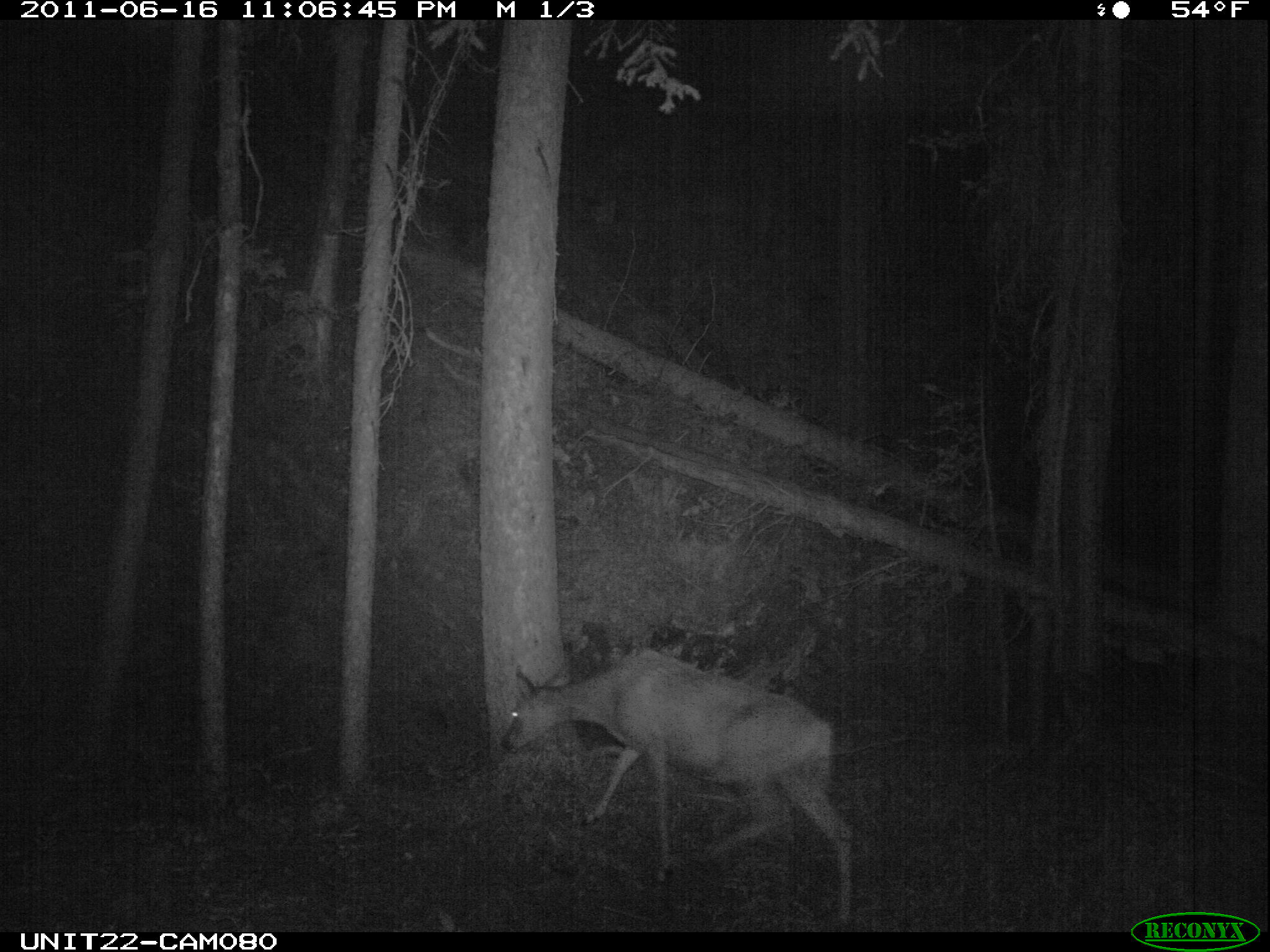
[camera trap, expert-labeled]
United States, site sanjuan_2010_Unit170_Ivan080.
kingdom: Animalia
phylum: Chordata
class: Mammalia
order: Artiodactyla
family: Cervidae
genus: Odocoileus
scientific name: Odocoileus hemionus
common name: mule deer